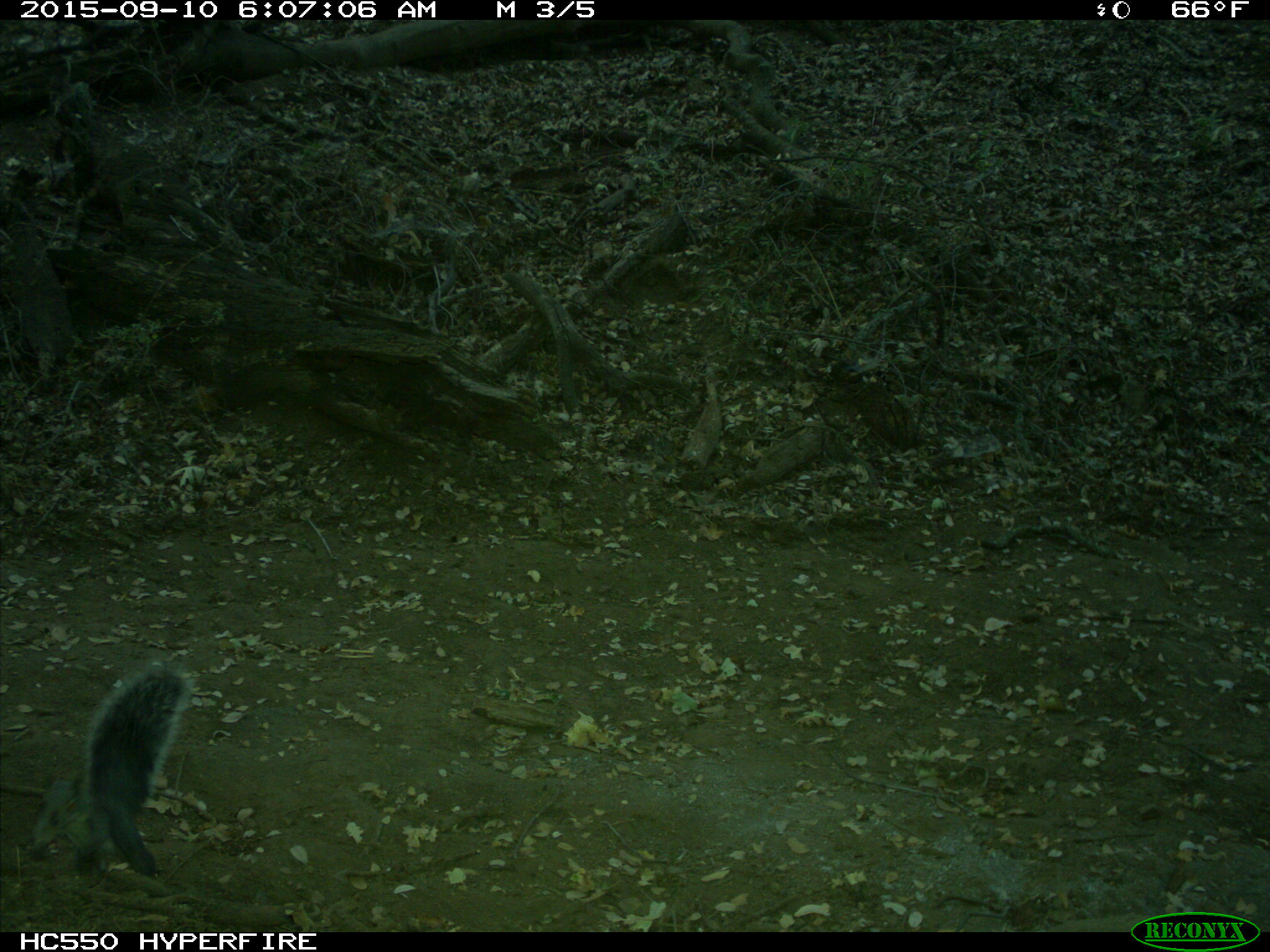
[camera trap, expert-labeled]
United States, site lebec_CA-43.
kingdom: Animalia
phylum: Chordata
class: Mammalia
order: Rodentia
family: Sciuridae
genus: Sciurus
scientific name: Sciurus carolinensis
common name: eastern gray squirrel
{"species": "Sciurus carolinensis (eastern gray squirrel)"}